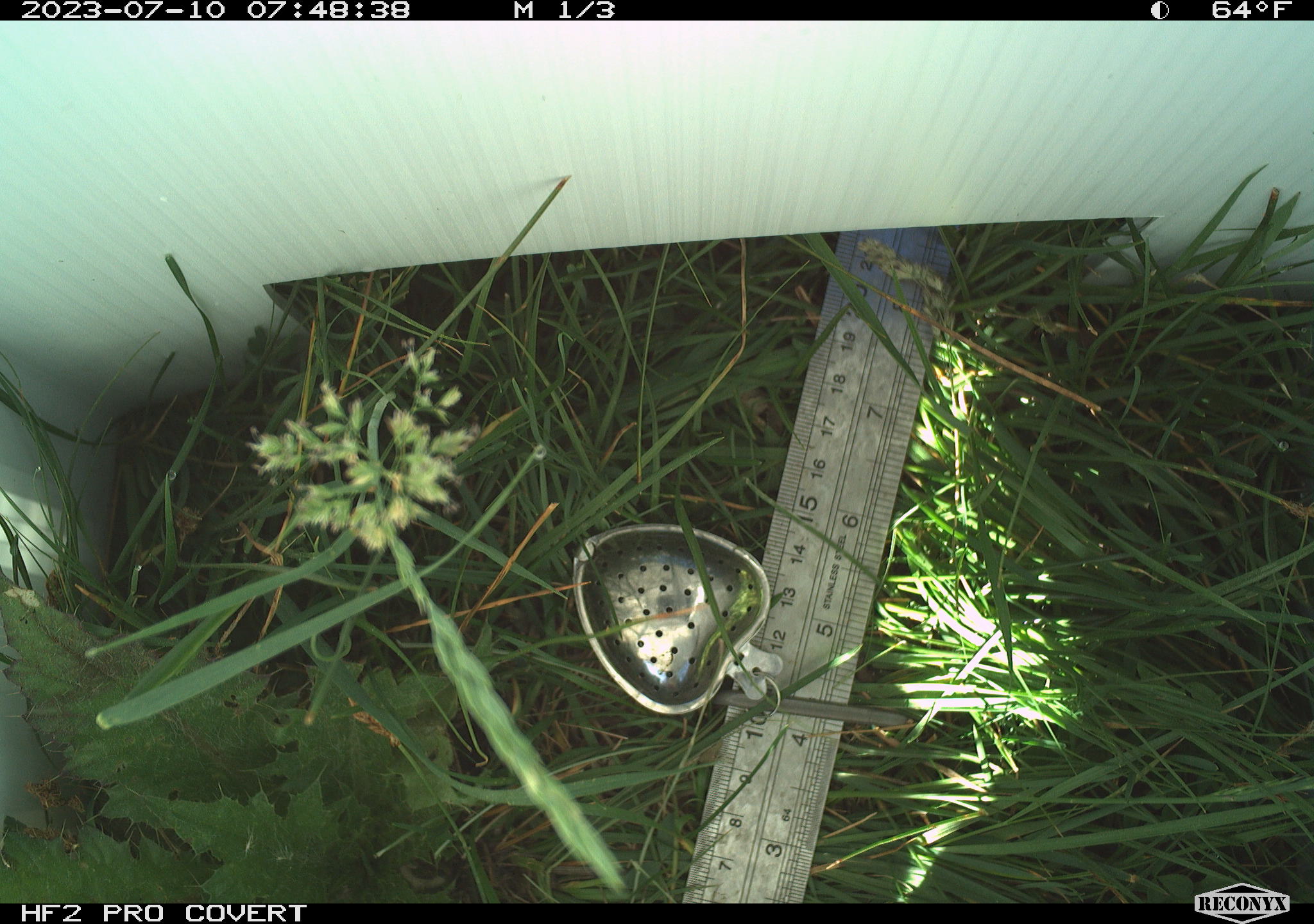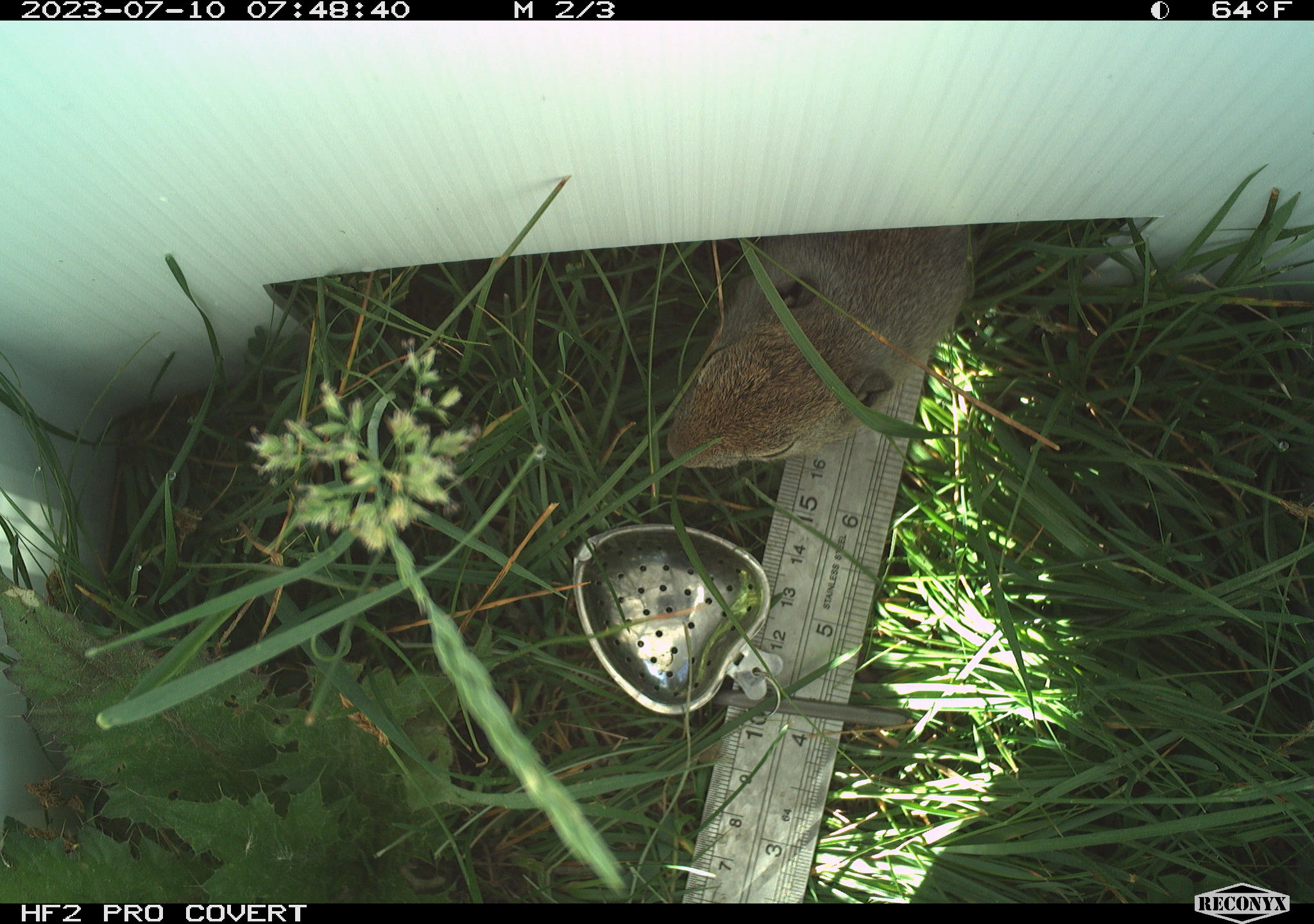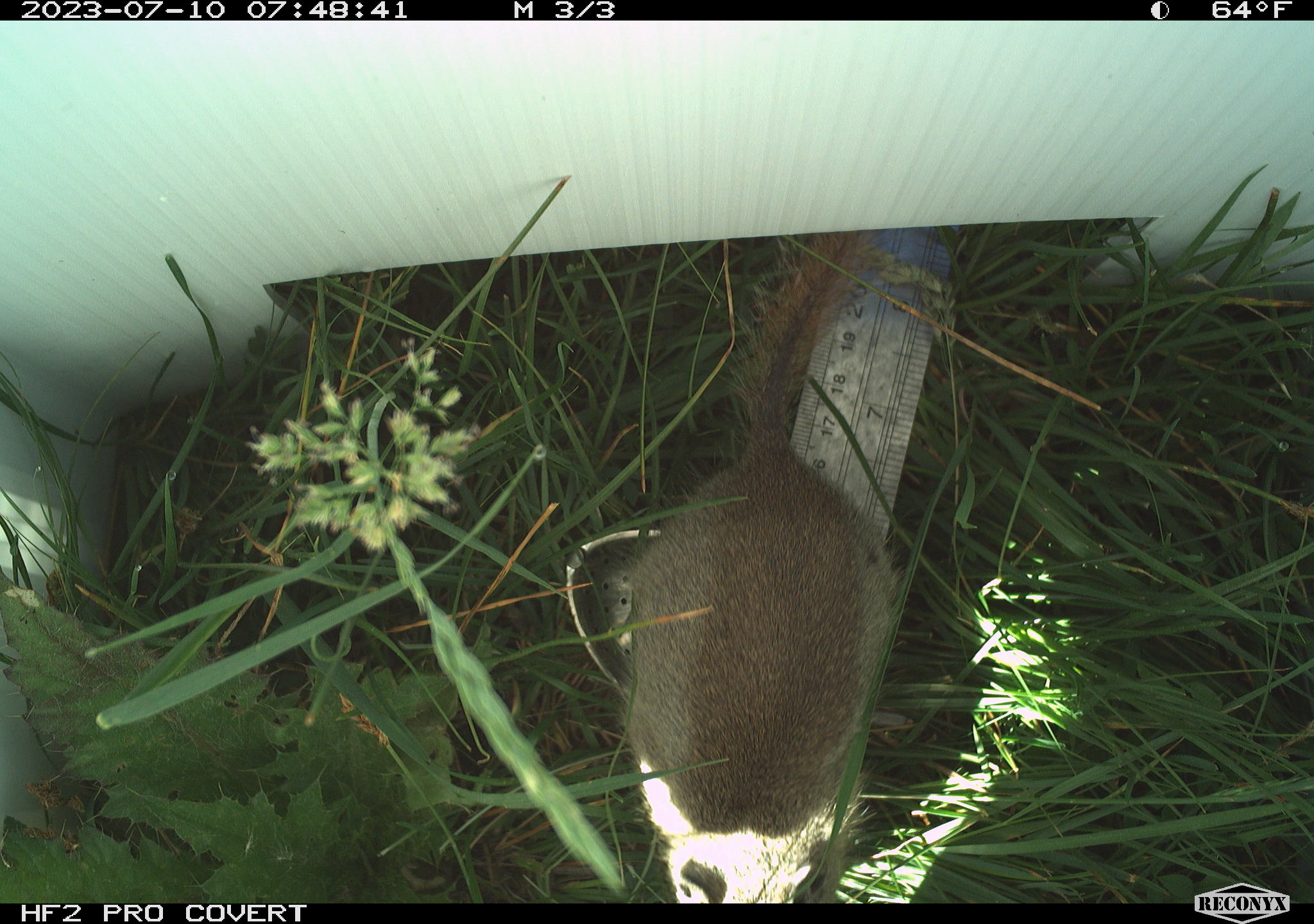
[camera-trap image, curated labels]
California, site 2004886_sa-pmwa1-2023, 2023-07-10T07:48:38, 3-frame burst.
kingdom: Animalia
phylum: Chordata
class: Mammalia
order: Rodentia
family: Sciuridae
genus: Urocitellus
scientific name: Urocitellus beldingi beldingi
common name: belding's ground squirrel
Belding's ground squirrel (Urocitellus beldingi beldingi).